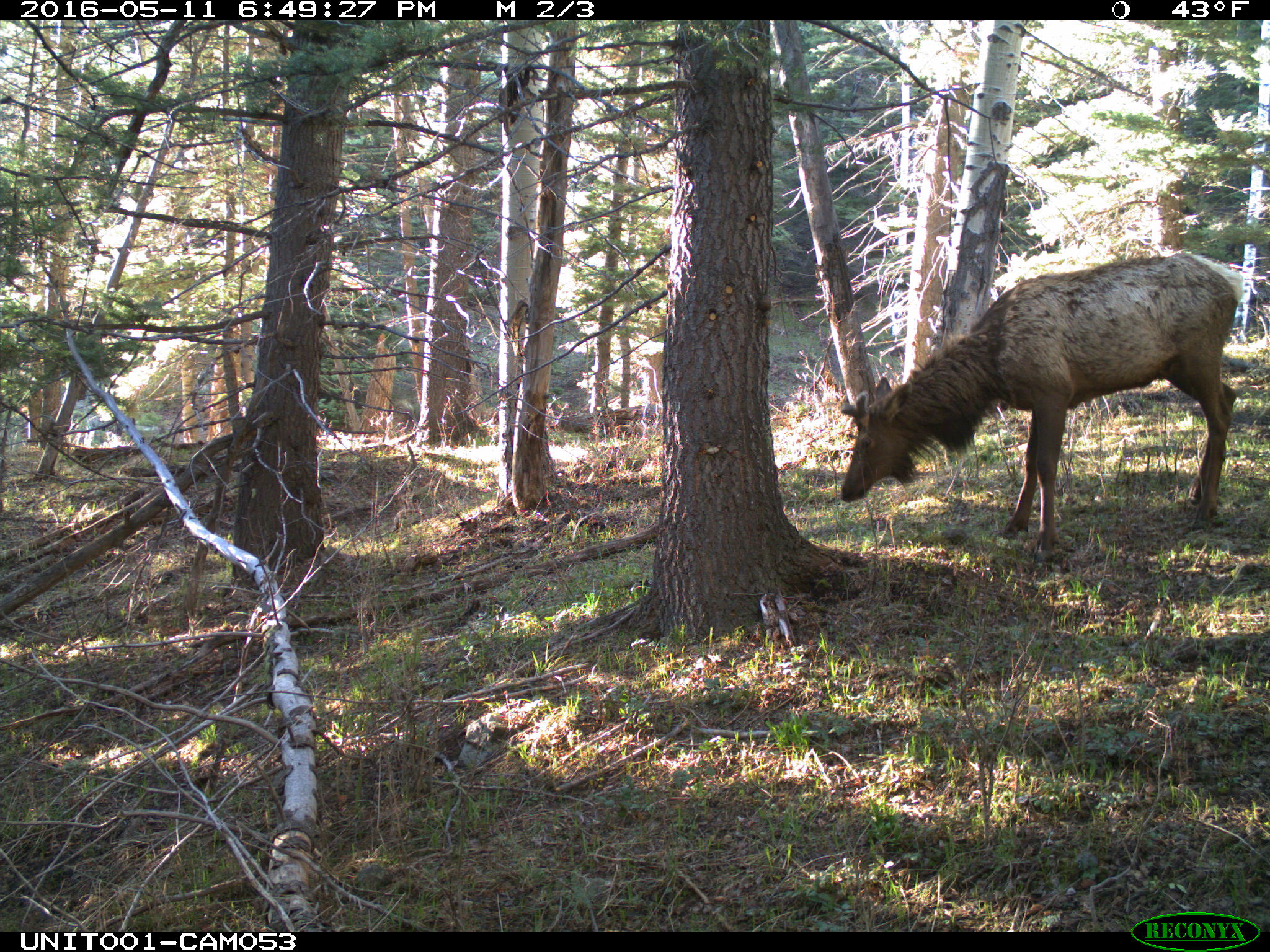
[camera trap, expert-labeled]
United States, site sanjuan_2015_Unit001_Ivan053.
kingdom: Animalia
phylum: Chordata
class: Mammalia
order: Artiodactyla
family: Cervidae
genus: Cervus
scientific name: Cervus elaphus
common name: red deer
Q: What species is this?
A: Cervus elaphus (red deer).